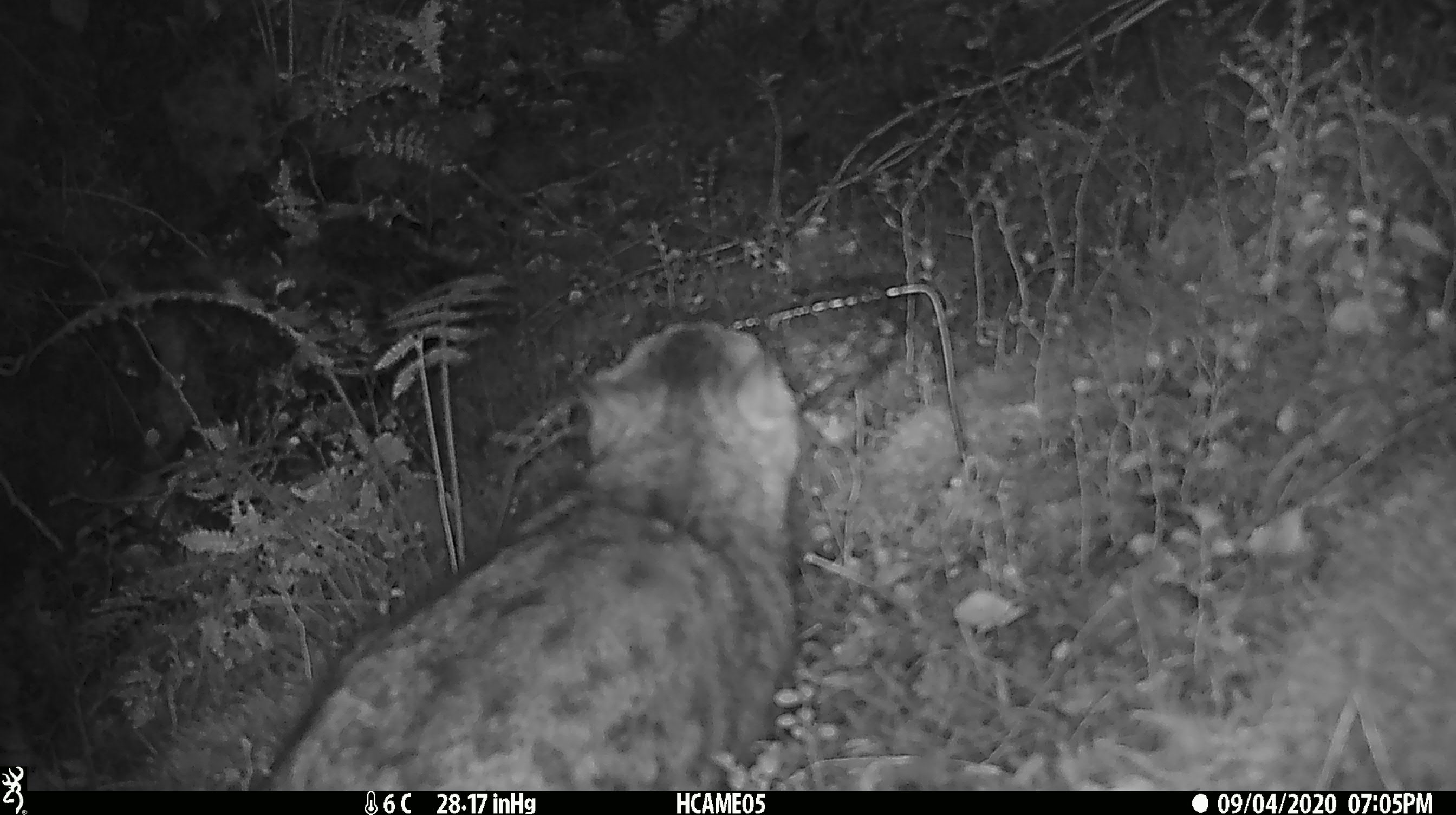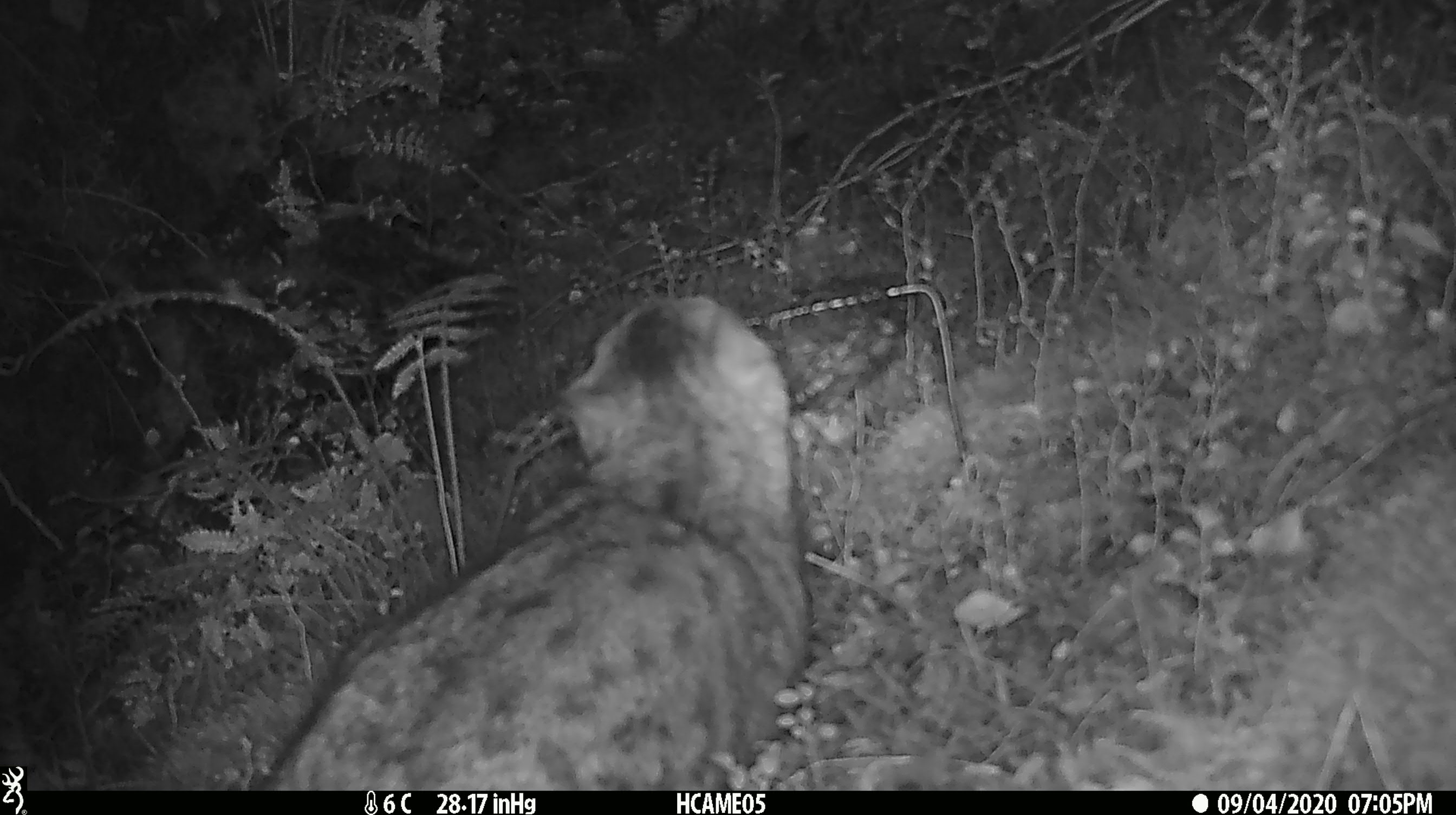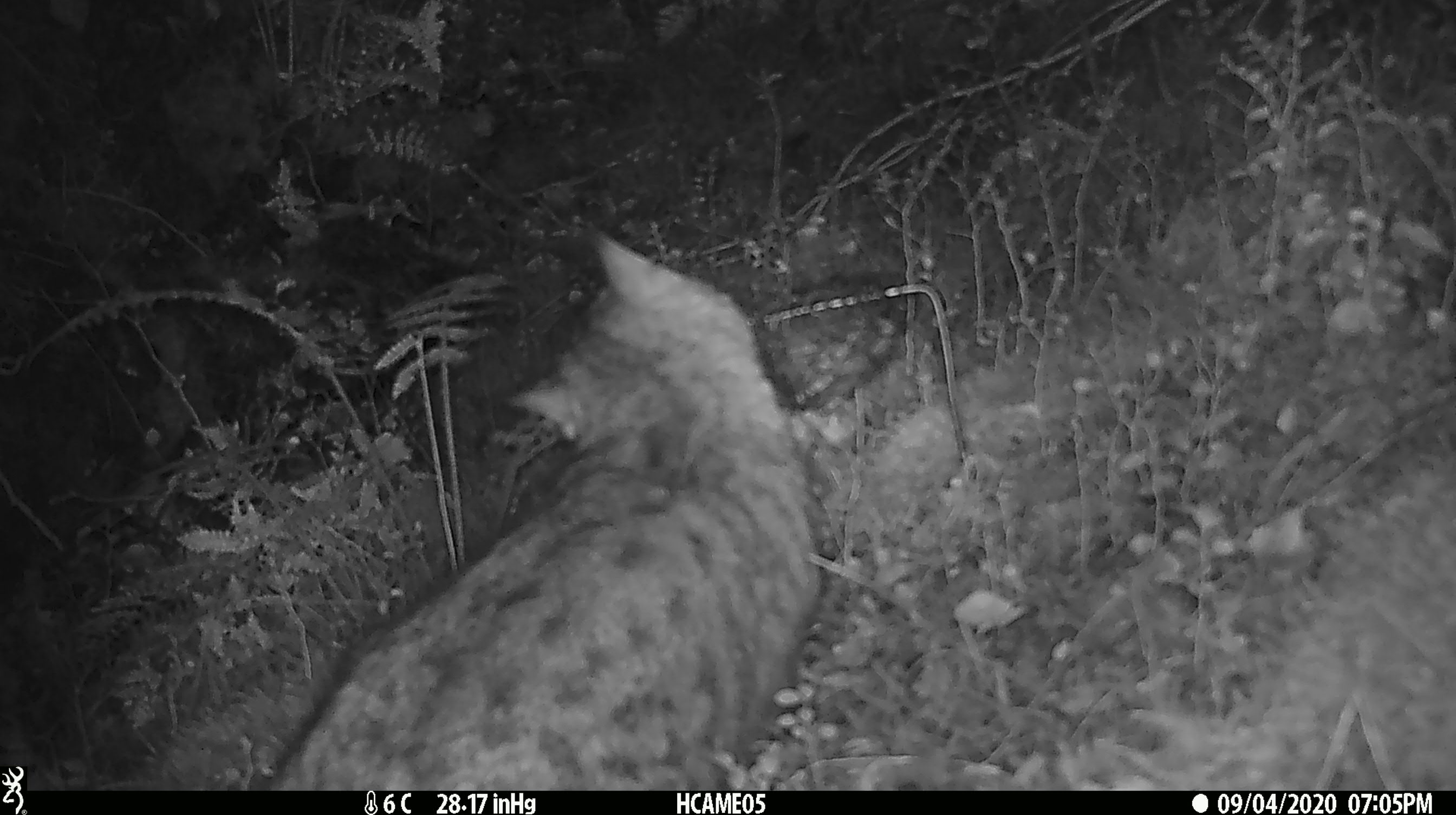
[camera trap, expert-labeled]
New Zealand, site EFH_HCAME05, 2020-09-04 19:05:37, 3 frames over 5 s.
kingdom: Animalia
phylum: Chordata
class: Mammalia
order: Carnivora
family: Felidae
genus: Felis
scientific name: Felis catus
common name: domestic cat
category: cat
Cat (domestic cat) (Felis catus).